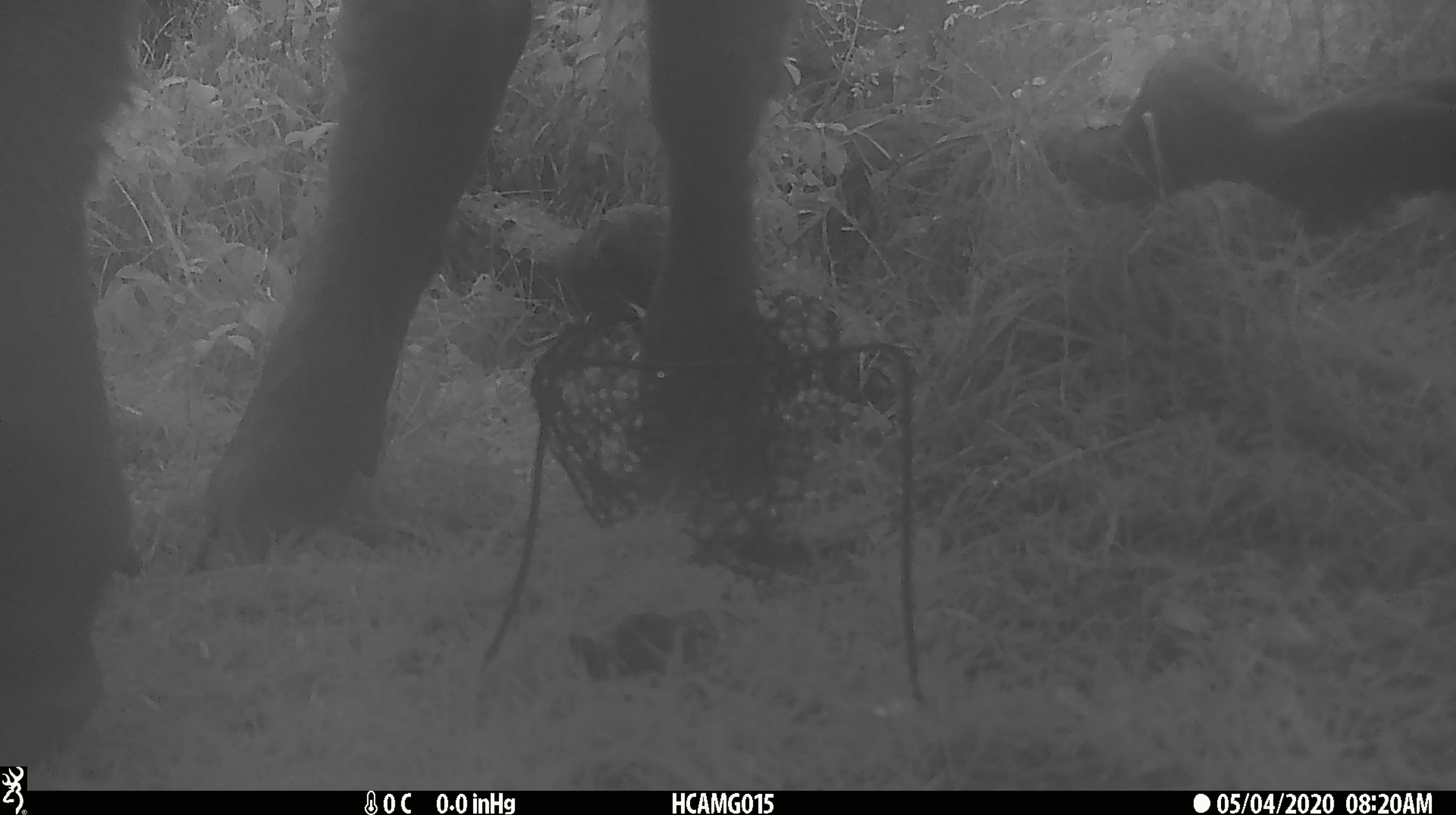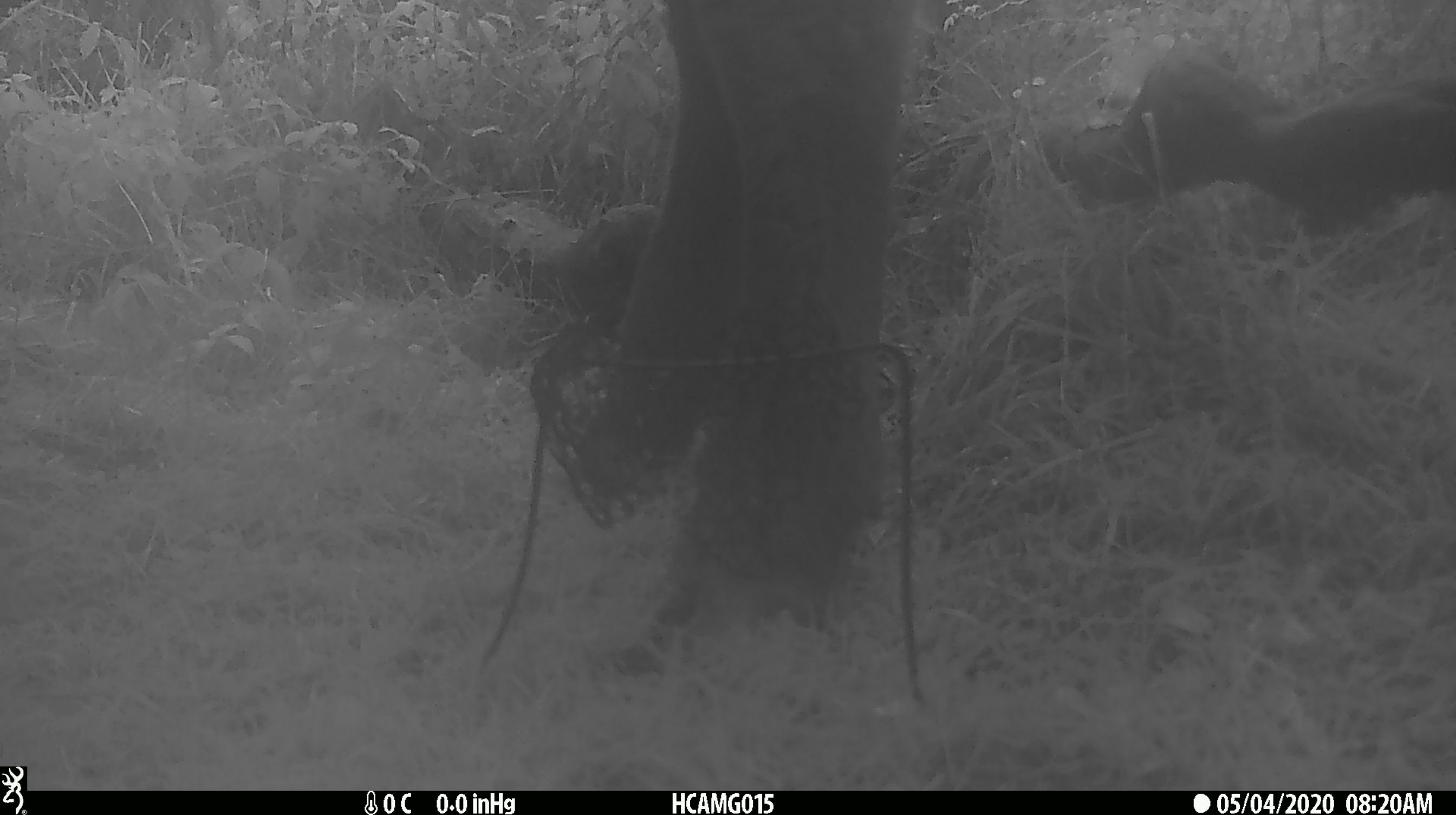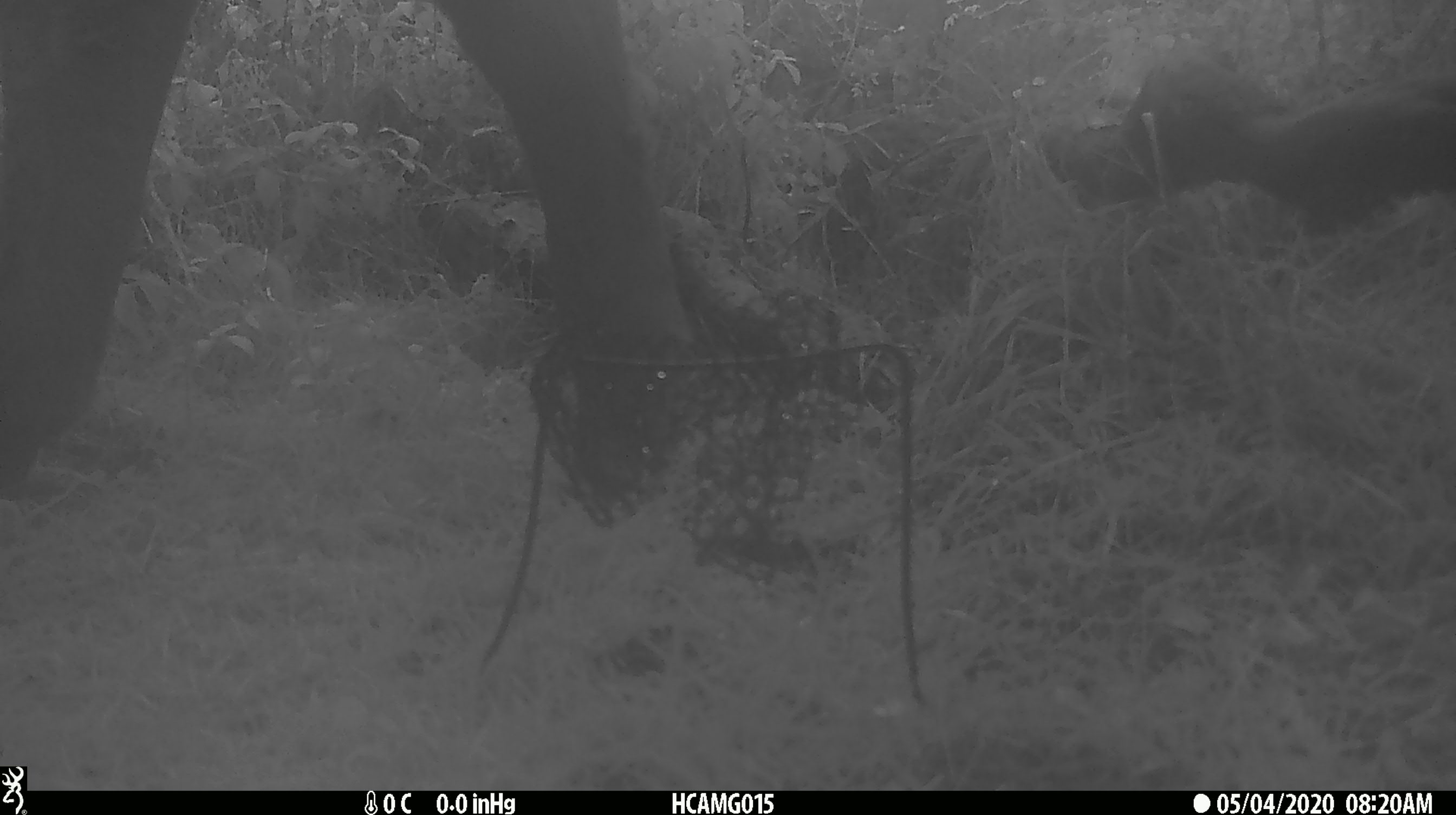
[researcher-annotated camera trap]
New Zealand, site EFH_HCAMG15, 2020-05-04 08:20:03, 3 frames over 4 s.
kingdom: Animalia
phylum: Chordata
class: Mammalia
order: Artiodactyla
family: Bovidae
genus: Bos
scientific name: Bos taurus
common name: domestic cow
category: cow